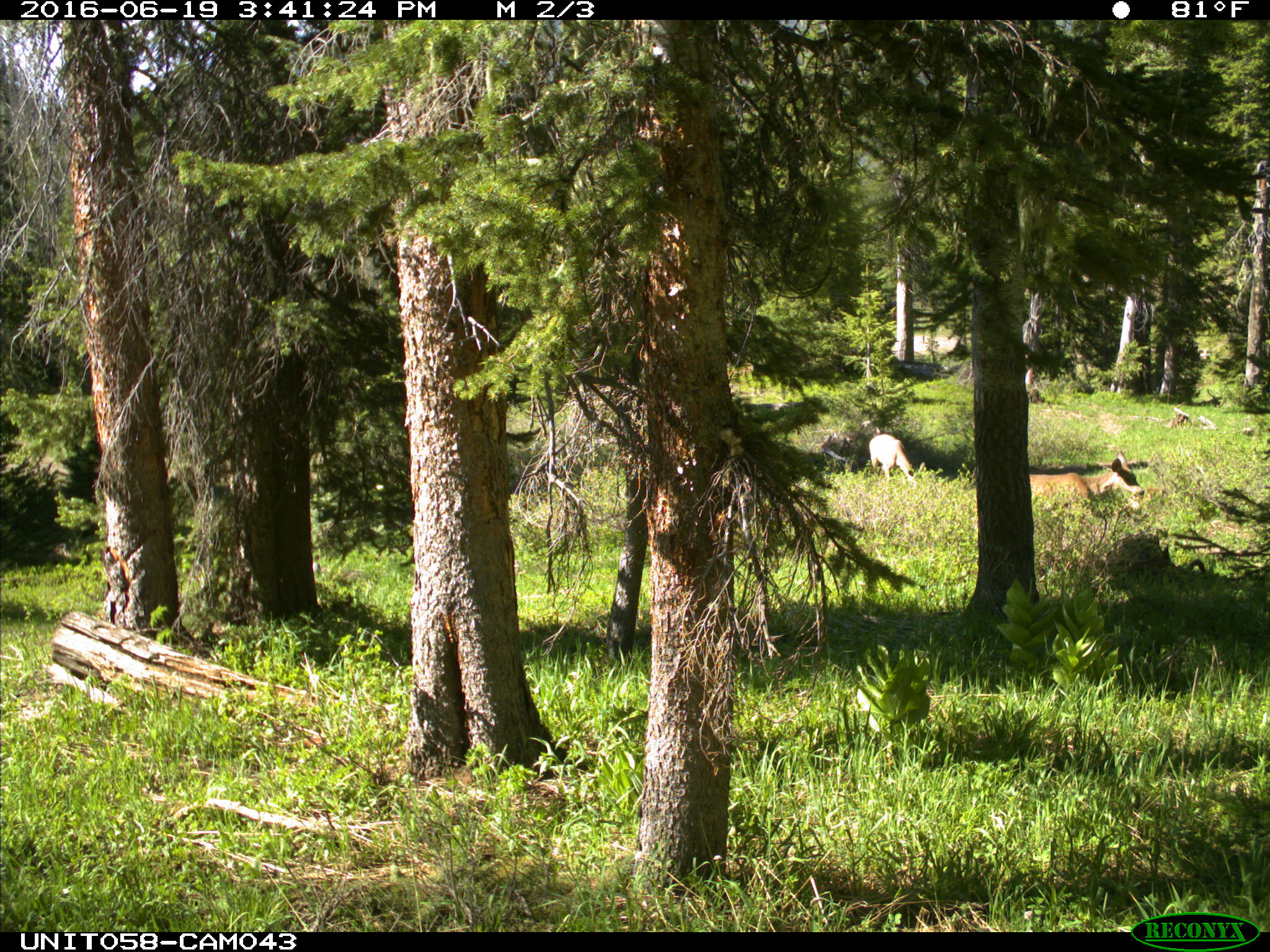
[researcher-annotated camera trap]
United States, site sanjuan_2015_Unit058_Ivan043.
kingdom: Animalia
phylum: Chordata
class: Mammalia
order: Artiodactyla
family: Cervidae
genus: Odocoileus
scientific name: Odocoileus hemionus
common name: mule deer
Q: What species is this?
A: Odocoileus hemionus (mule deer).